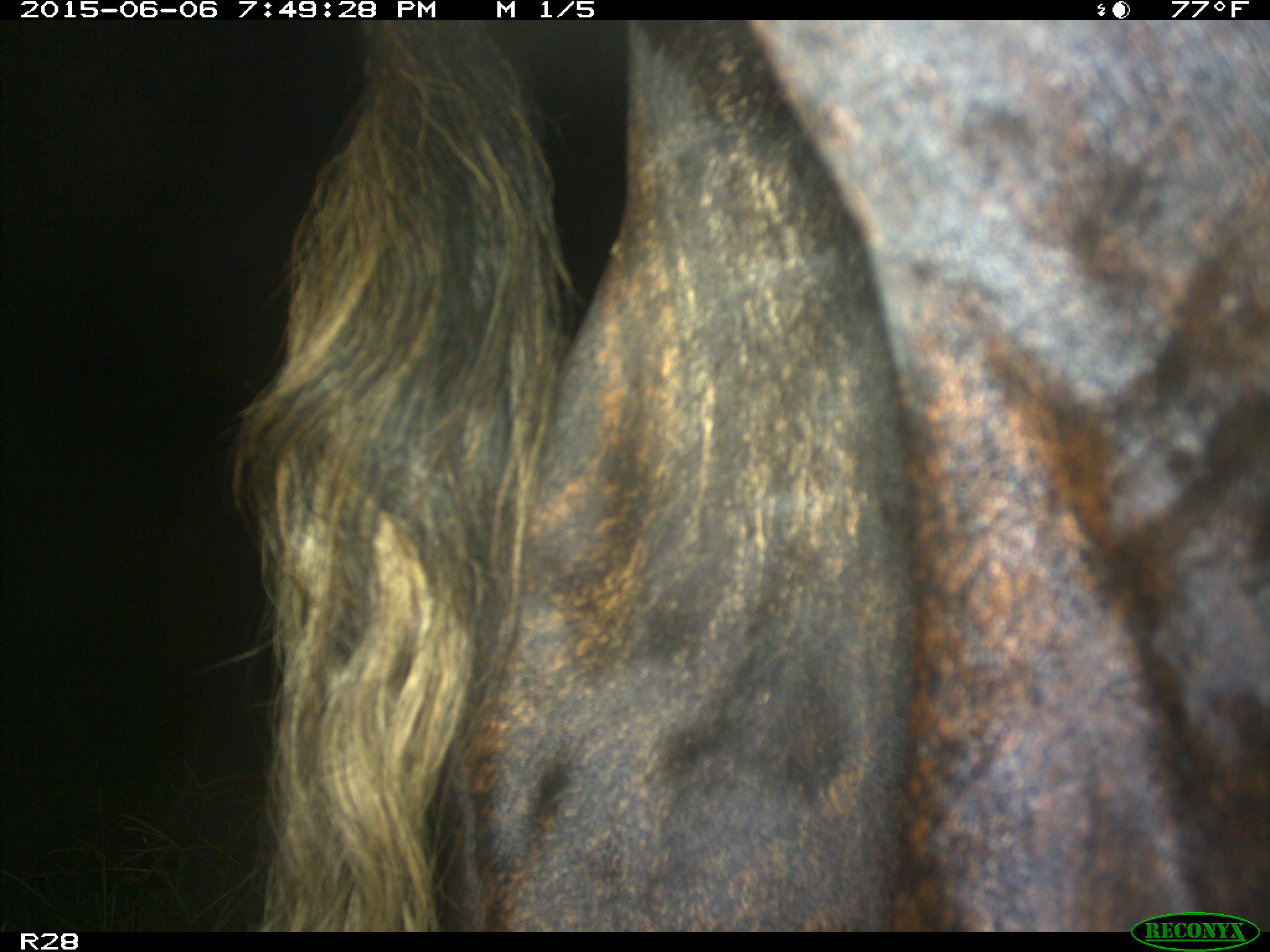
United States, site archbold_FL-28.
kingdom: Animalia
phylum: Chordata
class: Mammalia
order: Artiodactyla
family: Bovidae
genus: Bos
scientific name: Bos taurus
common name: domestic cow